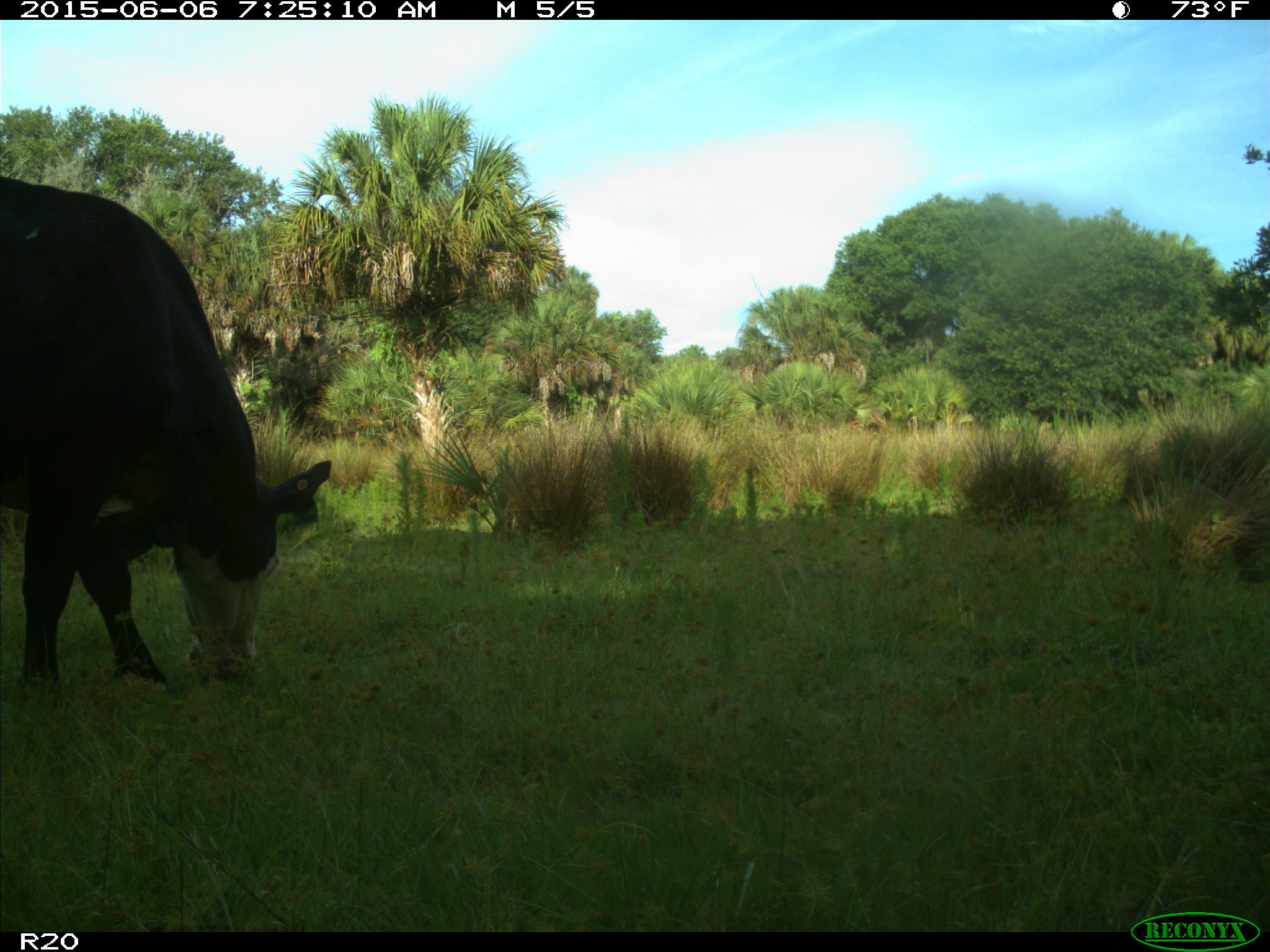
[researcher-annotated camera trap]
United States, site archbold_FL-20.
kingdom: Animalia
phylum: Chordata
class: Mammalia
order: Artiodactyla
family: Bovidae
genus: Bos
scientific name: Bos taurus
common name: domestic cow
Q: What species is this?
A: Bos taurus (domestic cow).